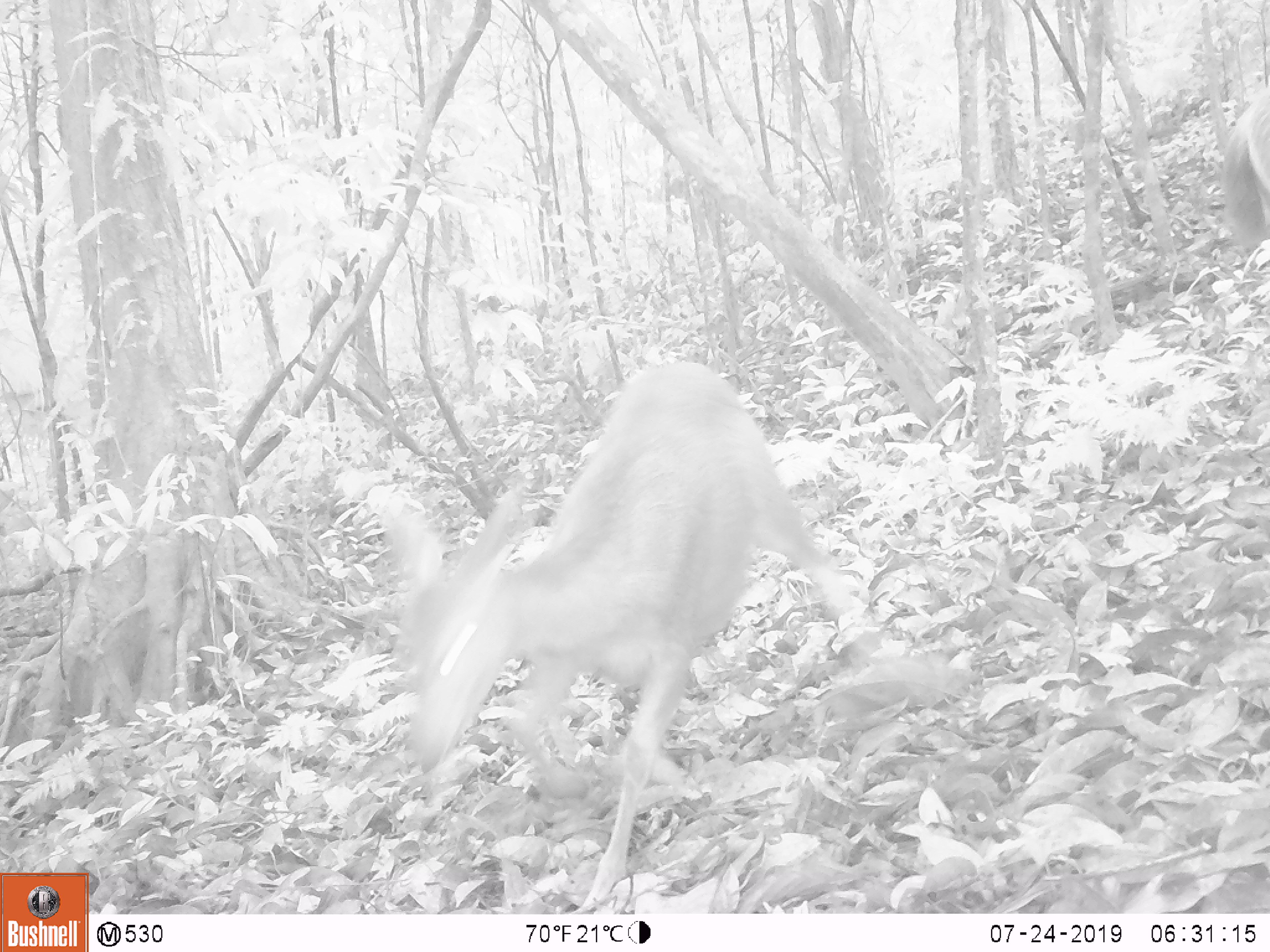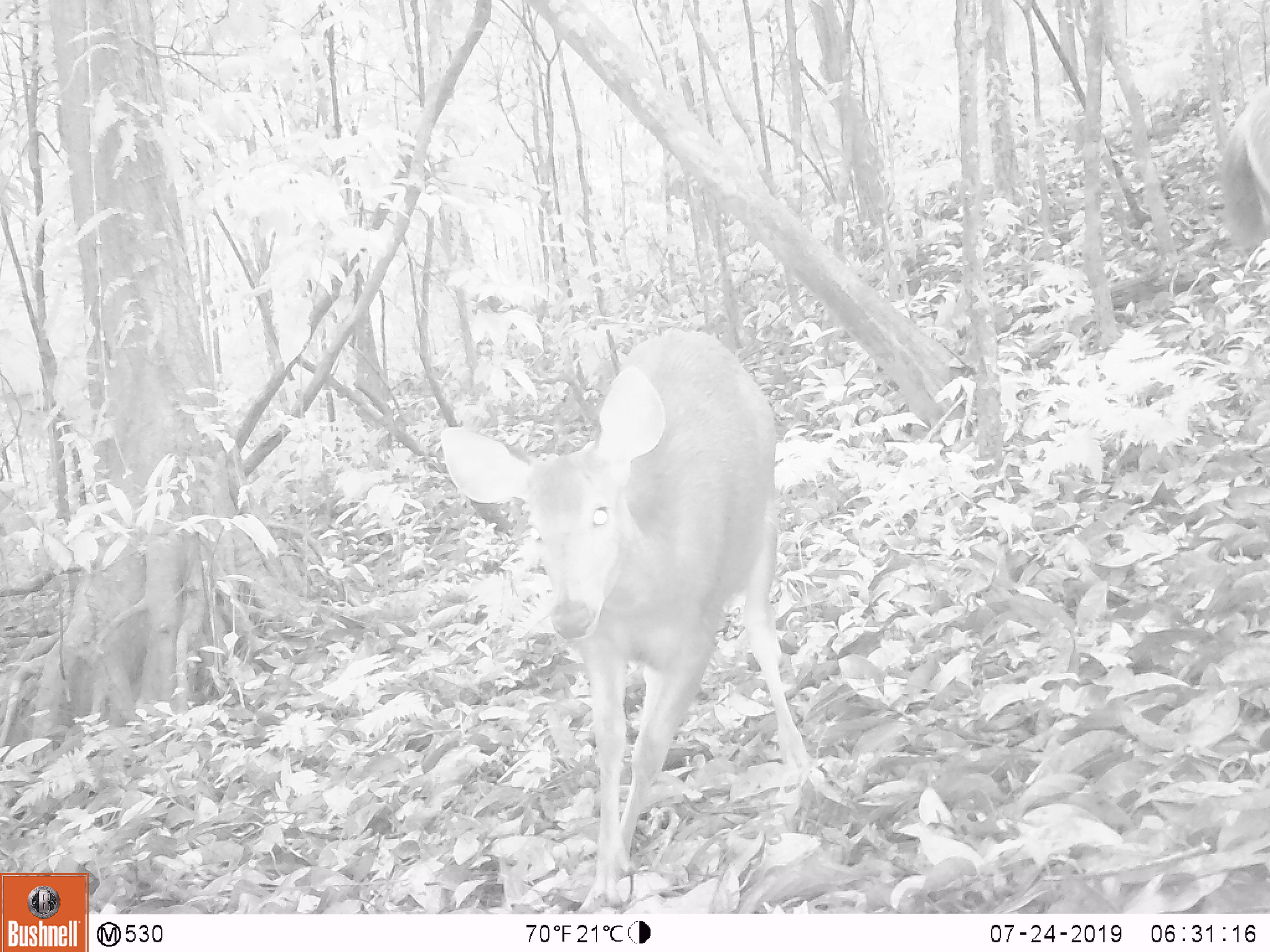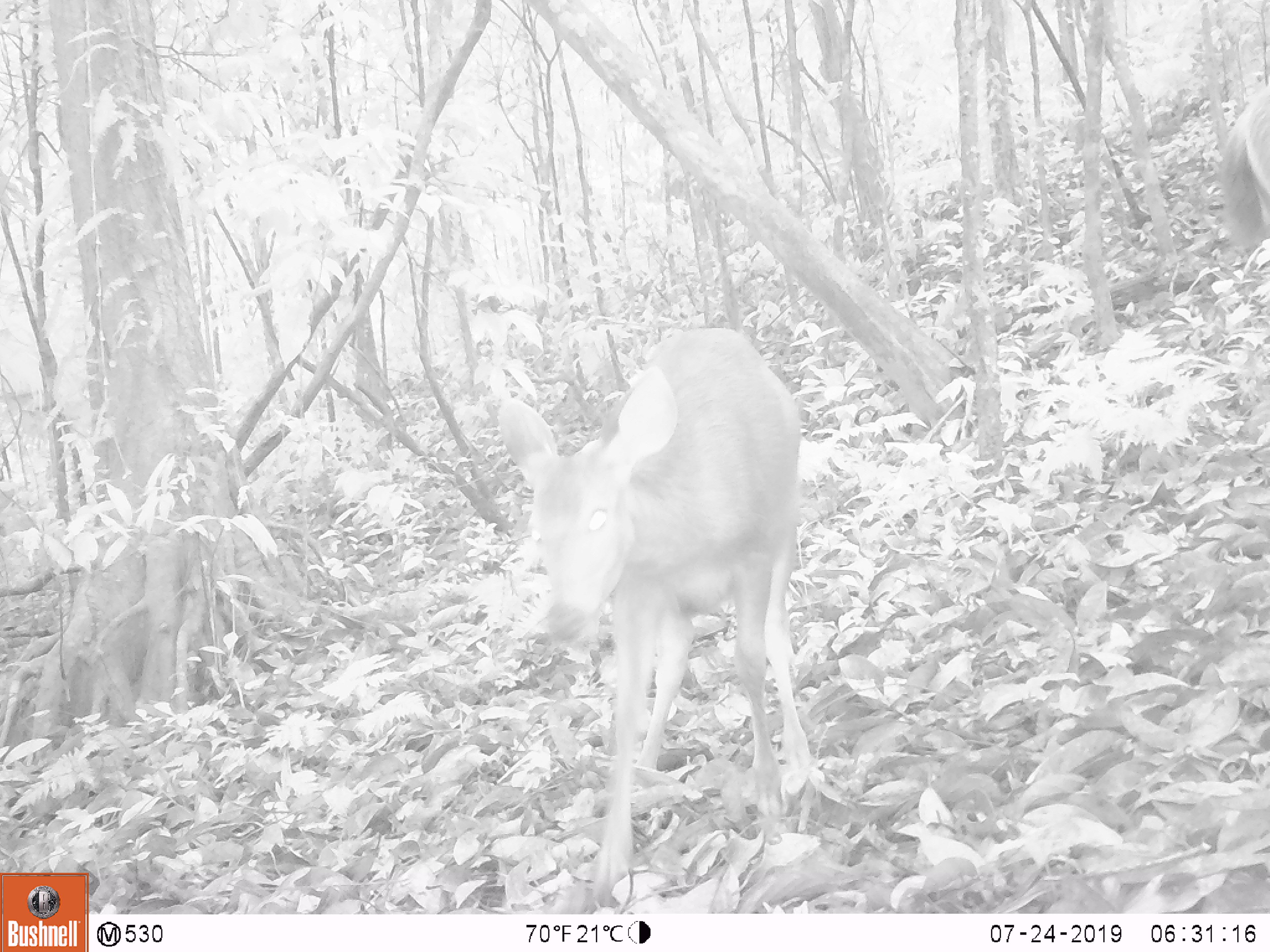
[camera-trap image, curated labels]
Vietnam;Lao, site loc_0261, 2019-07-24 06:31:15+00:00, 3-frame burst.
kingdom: Animalia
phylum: Chordata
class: Mammalia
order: Artiodactyla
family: Cervidae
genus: Rusa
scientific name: Rusa unicolor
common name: sambar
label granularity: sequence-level